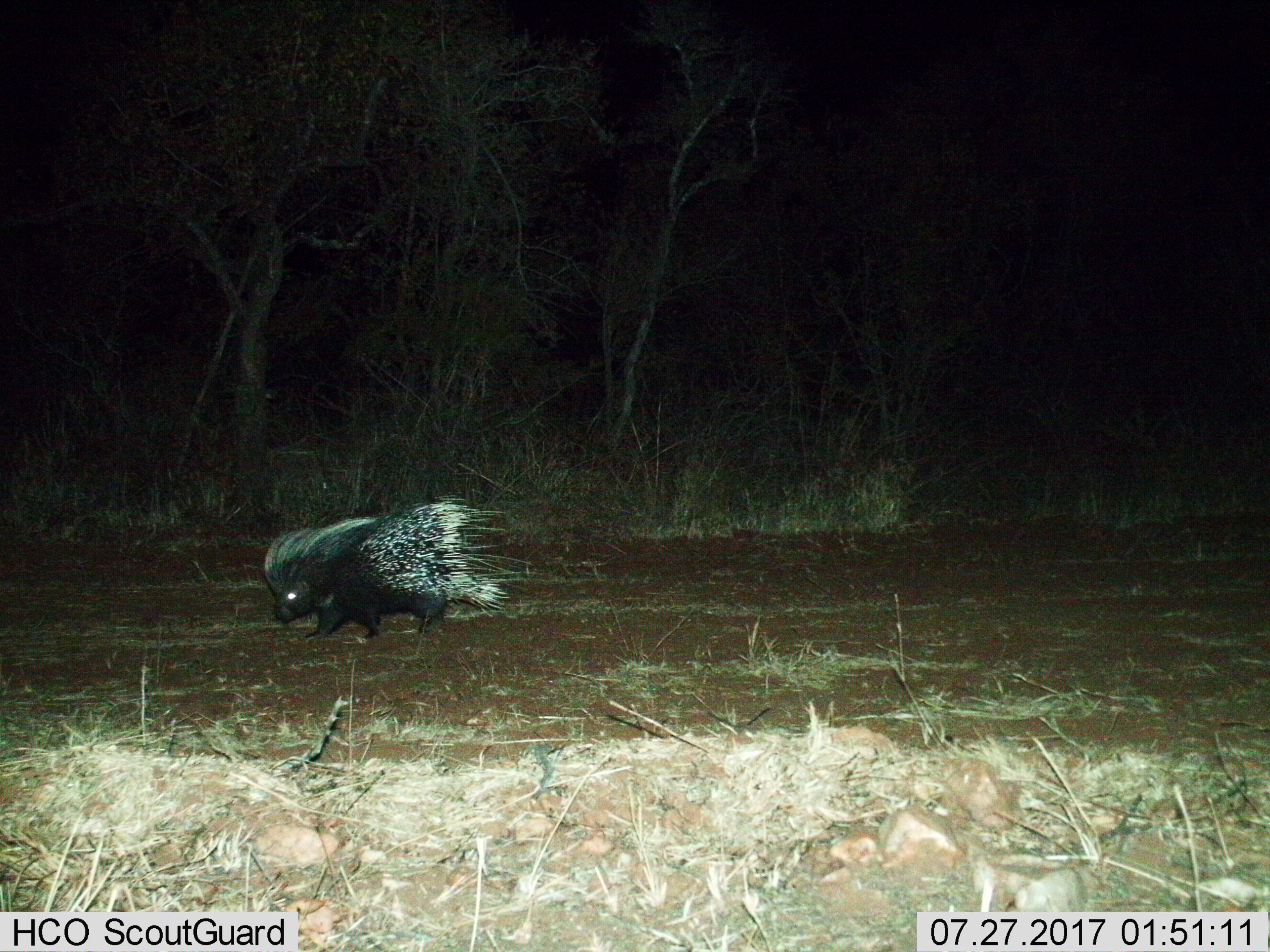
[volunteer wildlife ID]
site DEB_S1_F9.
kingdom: Animalia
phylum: Chordata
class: Mammalia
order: Rodentia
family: Hystricidae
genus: Hystrix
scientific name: Hystrix cristata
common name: crested porcupine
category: porcupine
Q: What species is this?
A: Porcupine (crested porcupine) (Hystrix cristata).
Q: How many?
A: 1.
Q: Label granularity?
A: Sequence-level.